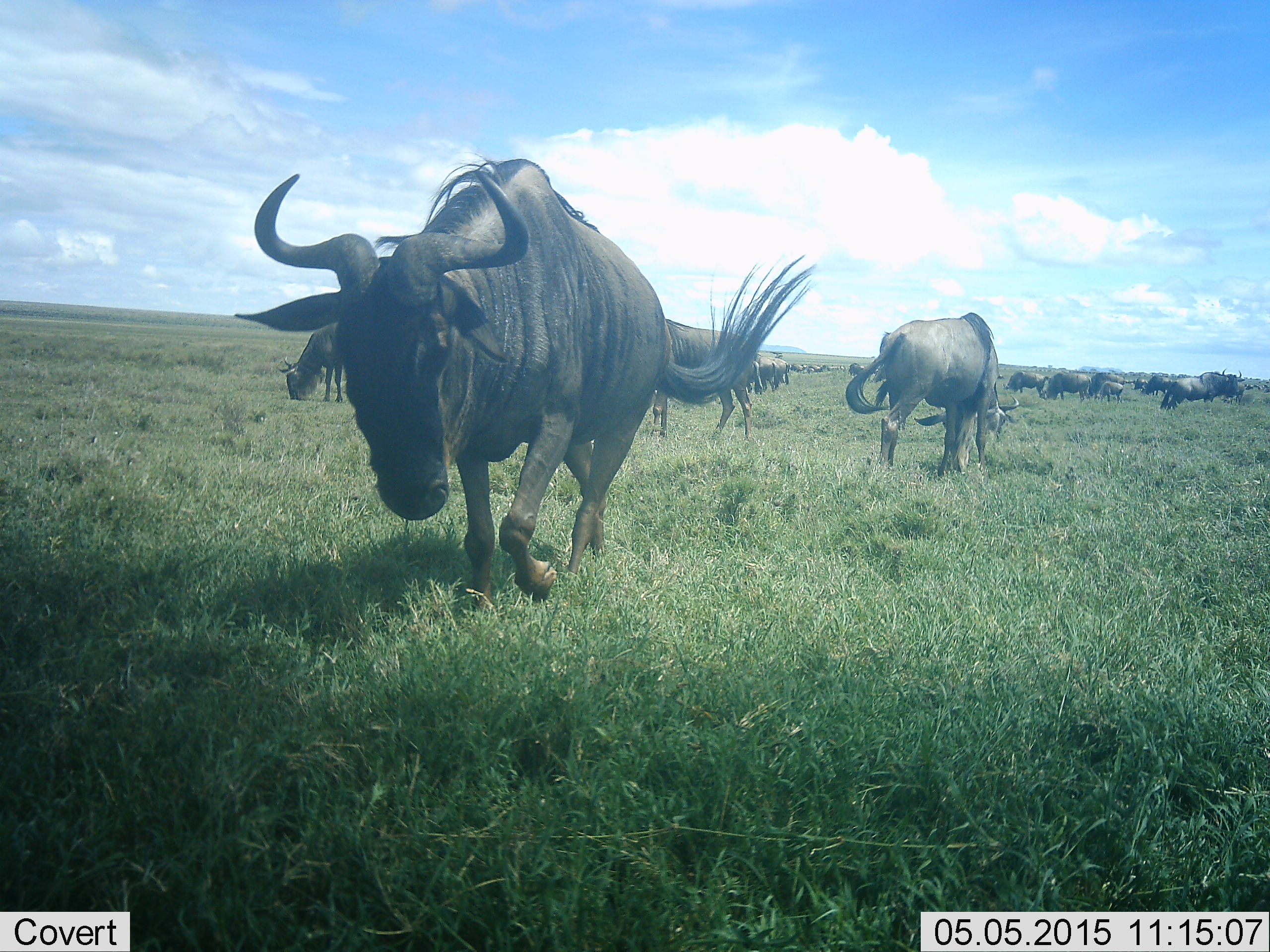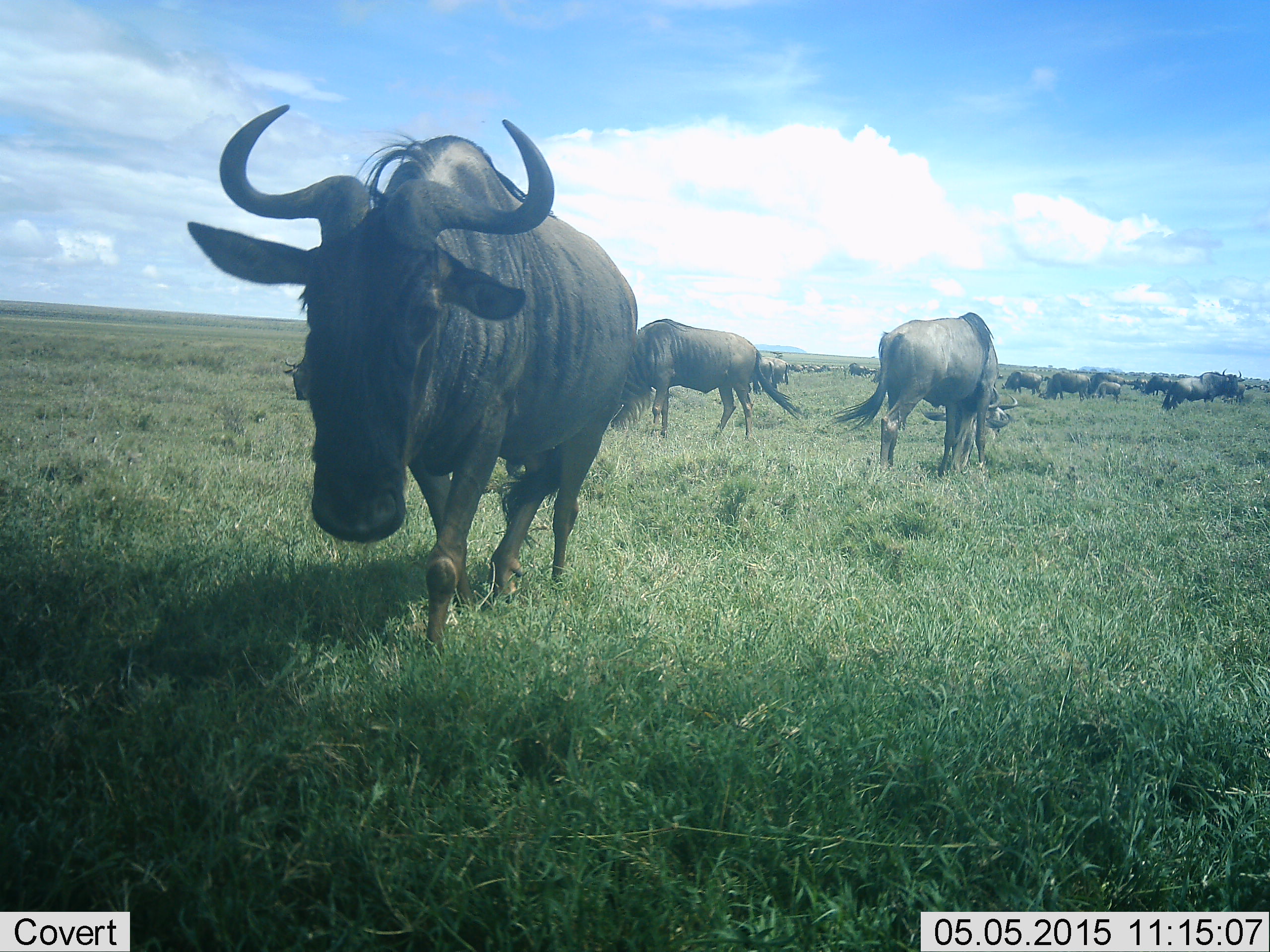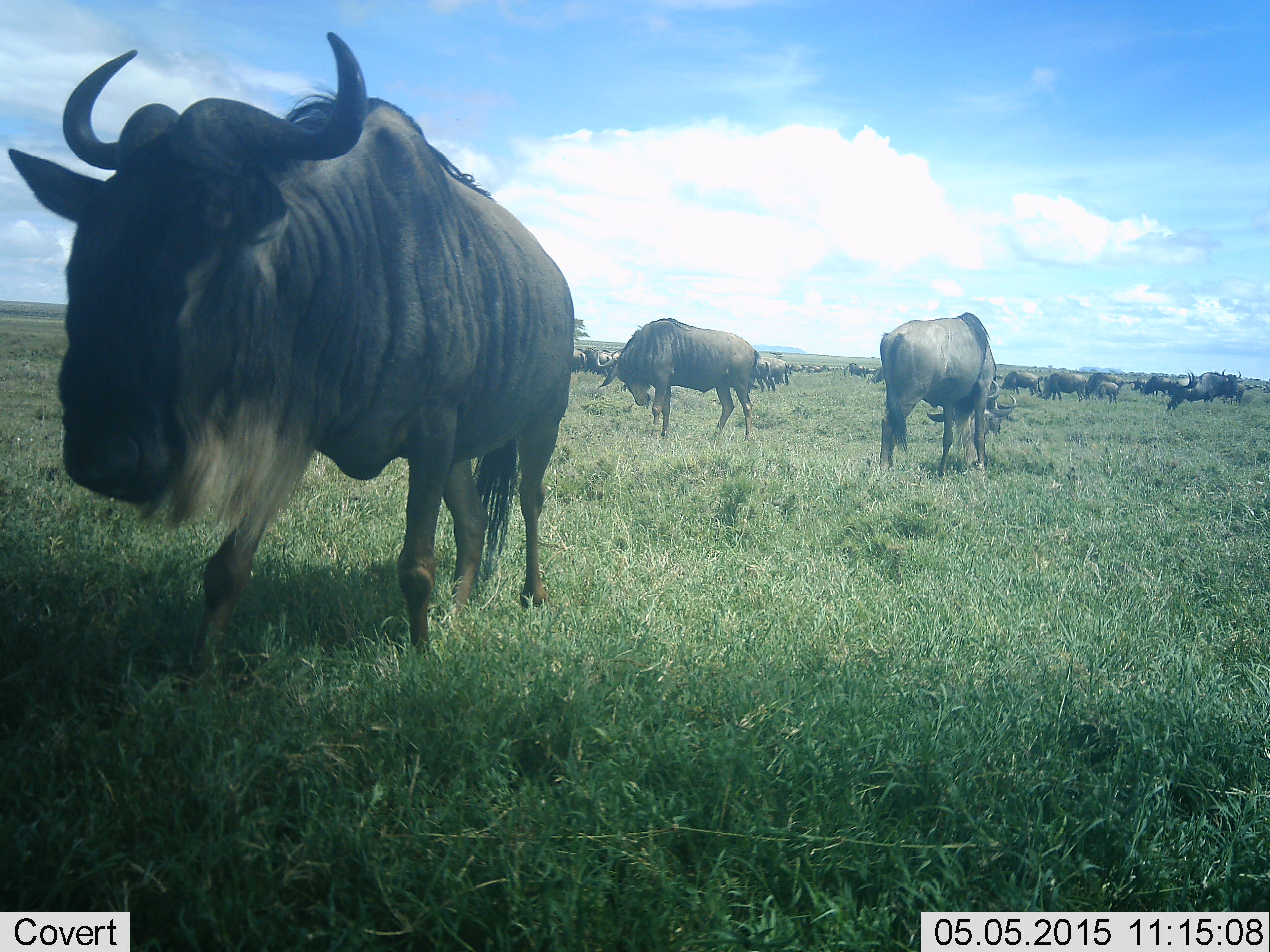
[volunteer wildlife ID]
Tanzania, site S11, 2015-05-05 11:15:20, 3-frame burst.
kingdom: Animalia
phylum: Chordata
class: Mammalia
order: Artiodactyla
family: Bovidae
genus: Connochaetes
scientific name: Connochaetes taurinus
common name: blue wildebeest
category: wildebeest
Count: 11-50.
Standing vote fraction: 80%.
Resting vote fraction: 30%.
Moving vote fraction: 80%.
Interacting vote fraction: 10%.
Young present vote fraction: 10%.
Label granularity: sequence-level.